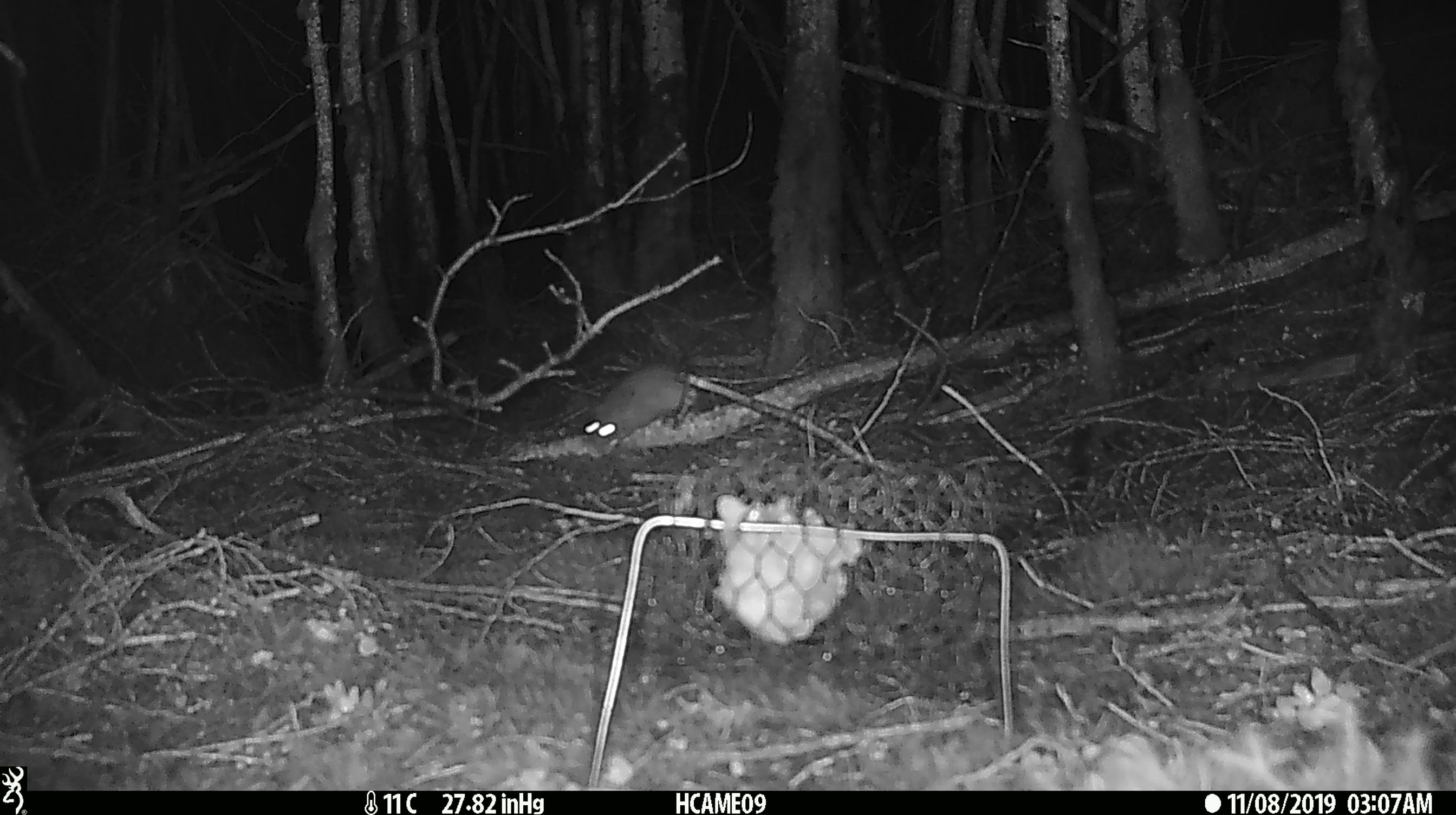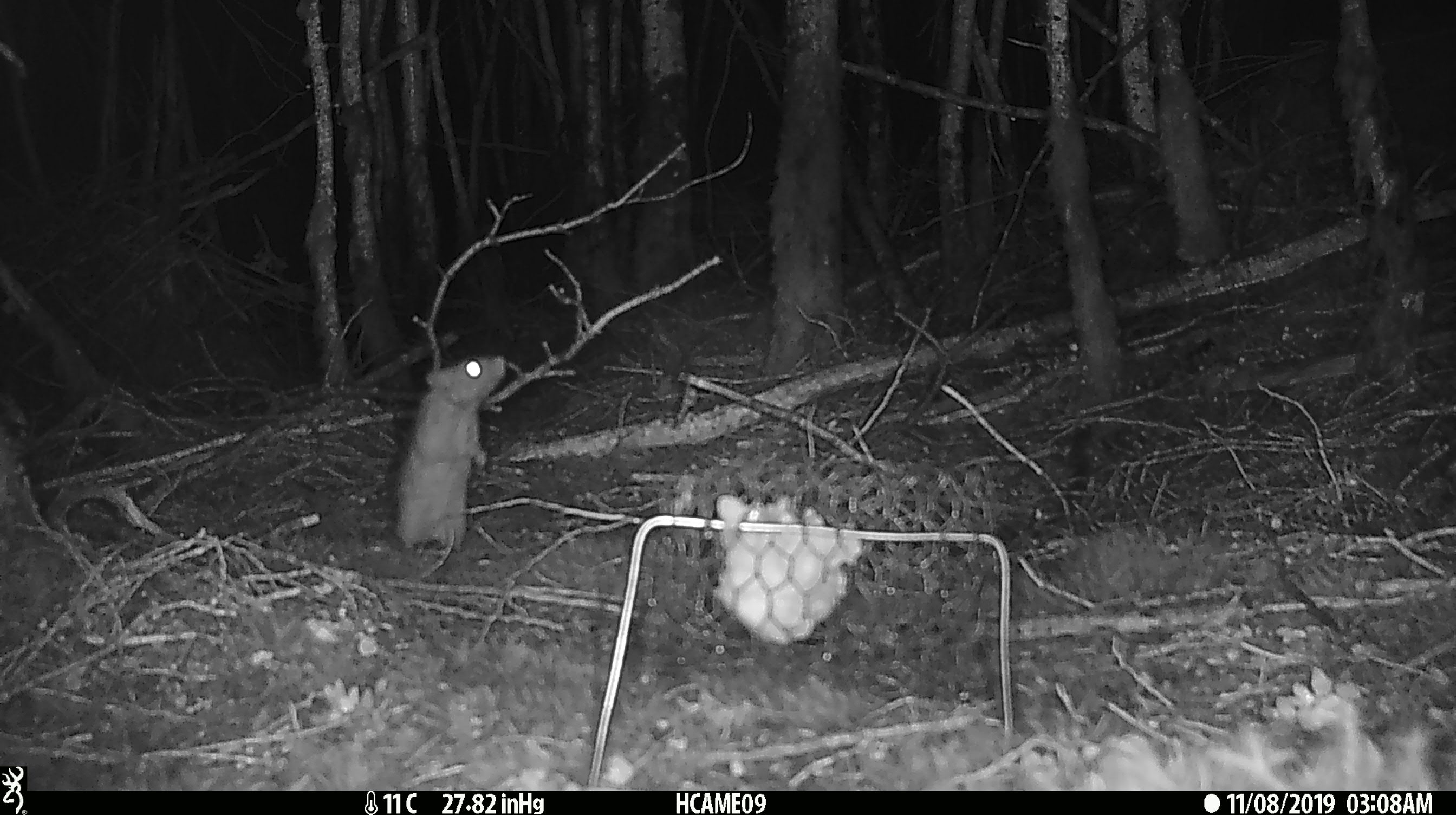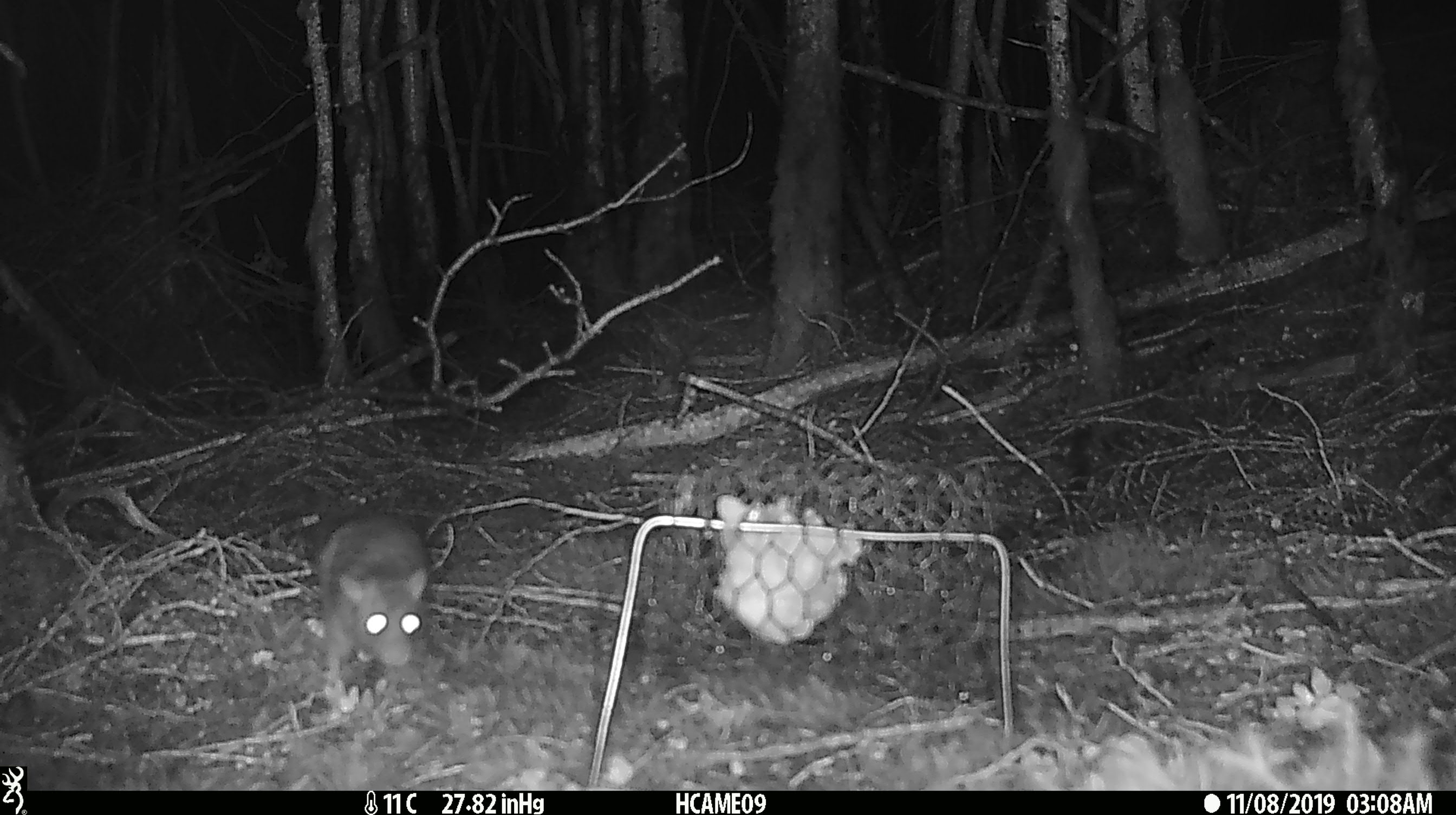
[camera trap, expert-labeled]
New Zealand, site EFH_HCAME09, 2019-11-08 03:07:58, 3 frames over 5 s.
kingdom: Animalia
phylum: Chordata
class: Mammalia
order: Rodentia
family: Muridae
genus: Mus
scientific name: Mus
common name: mouse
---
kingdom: Animalia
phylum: Chordata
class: Mammalia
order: Rodentia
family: Muridae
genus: Rattus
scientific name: Rattus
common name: rat